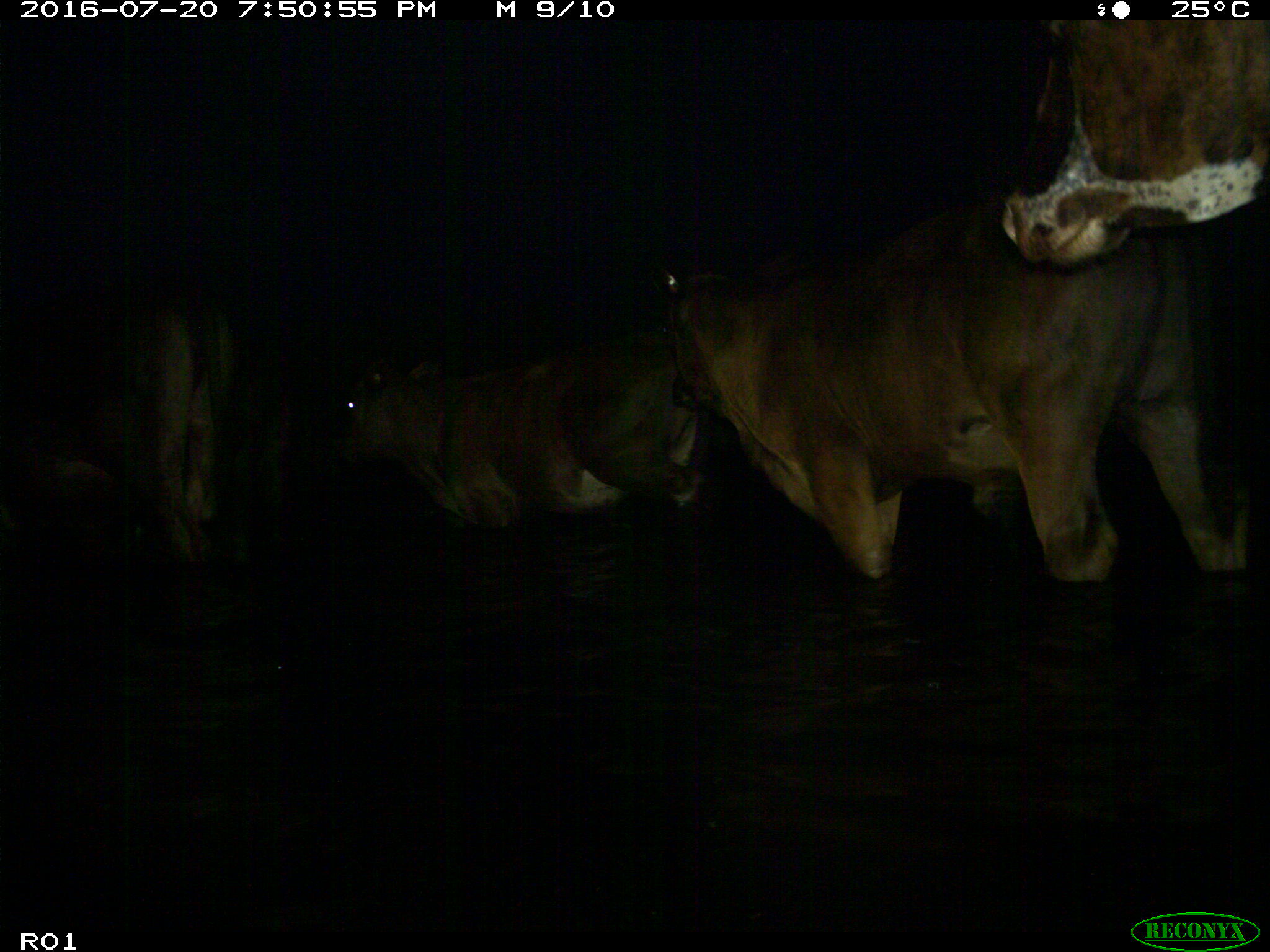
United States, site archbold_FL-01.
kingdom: Animalia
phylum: Chordata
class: Mammalia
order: Artiodactyla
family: Bovidae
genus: Bos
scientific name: Bos taurus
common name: domestic cow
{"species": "Bos taurus (domestic cow)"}